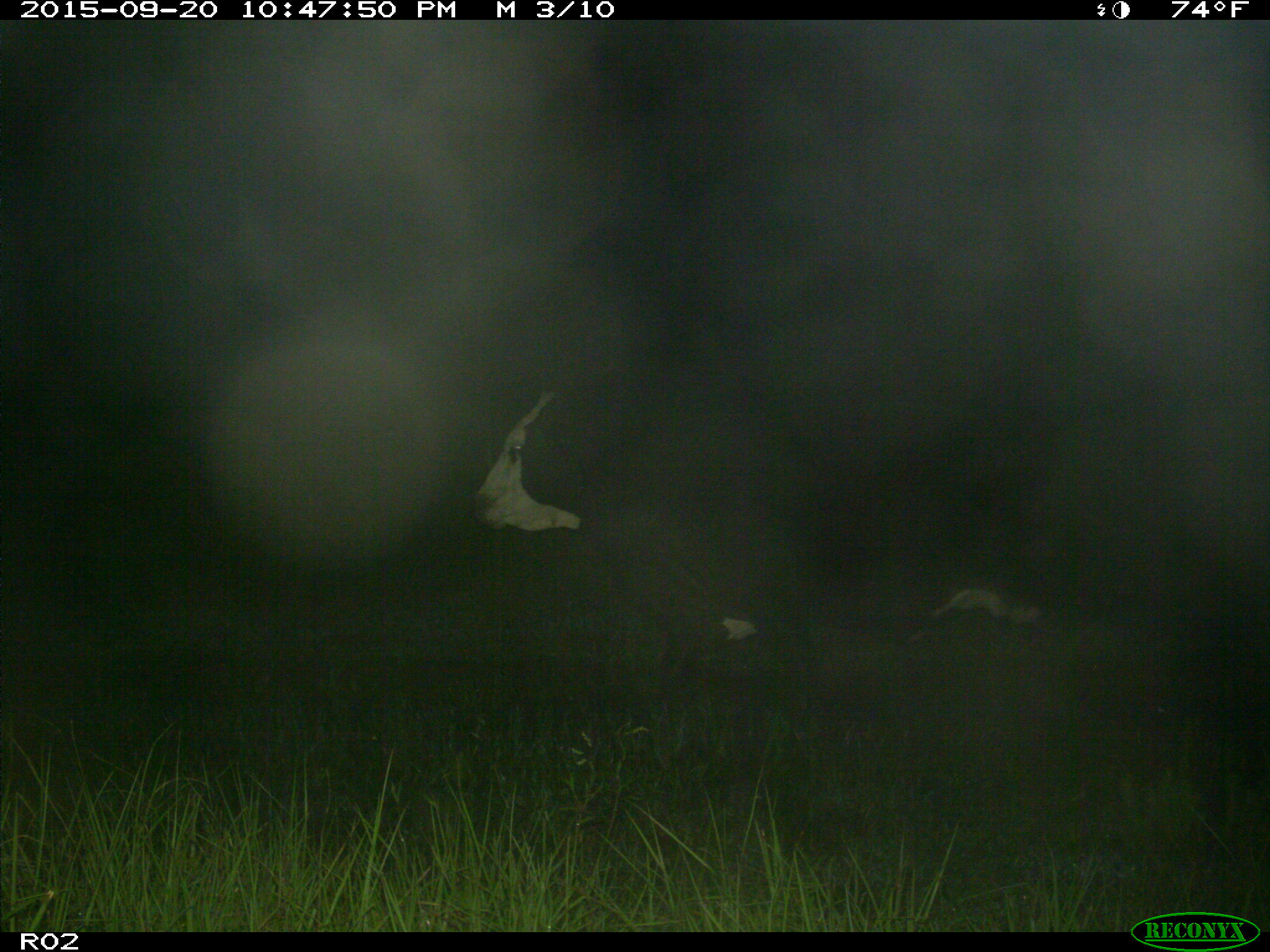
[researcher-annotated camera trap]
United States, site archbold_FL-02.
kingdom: Animalia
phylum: Chordata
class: Mammalia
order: Artiodactyla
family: Bovidae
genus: Bos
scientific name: Bos taurus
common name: domestic cow